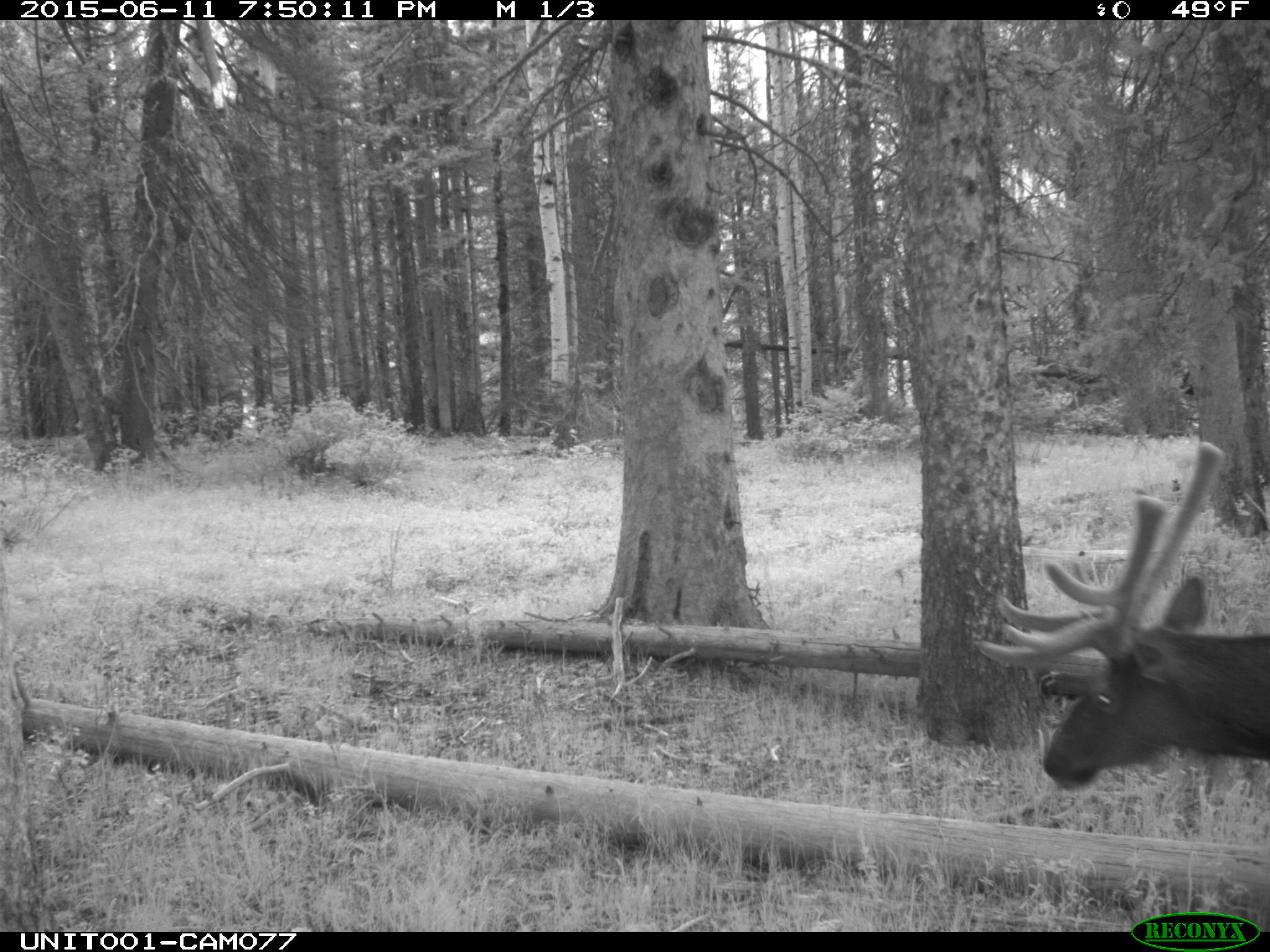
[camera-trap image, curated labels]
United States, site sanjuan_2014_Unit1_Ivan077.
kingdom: Animalia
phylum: Chordata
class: Mammalia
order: Artiodactyla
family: Cervidae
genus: Cervus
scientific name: Cervus elaphus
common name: red deer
Cervus elaphus (red deer).